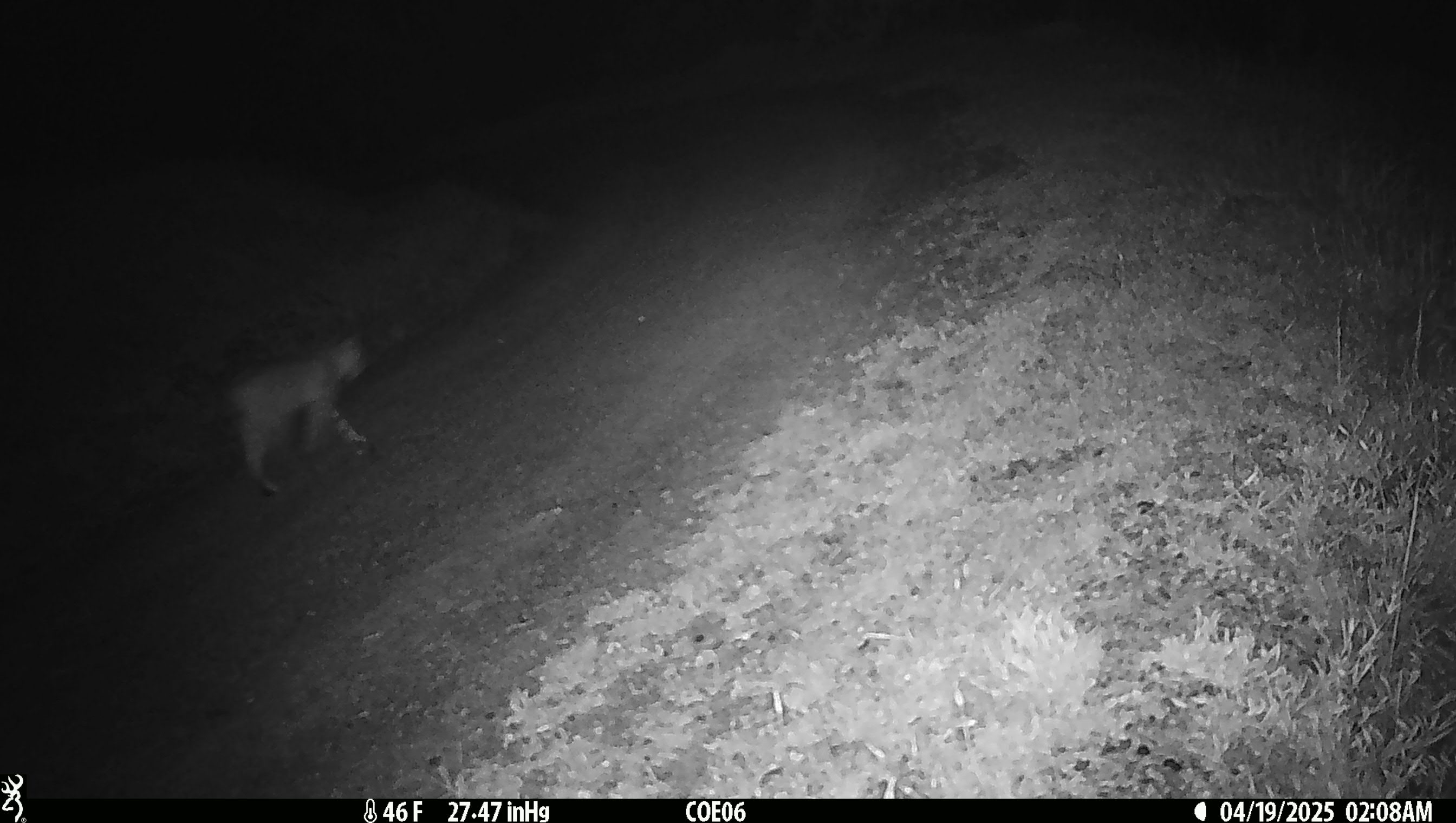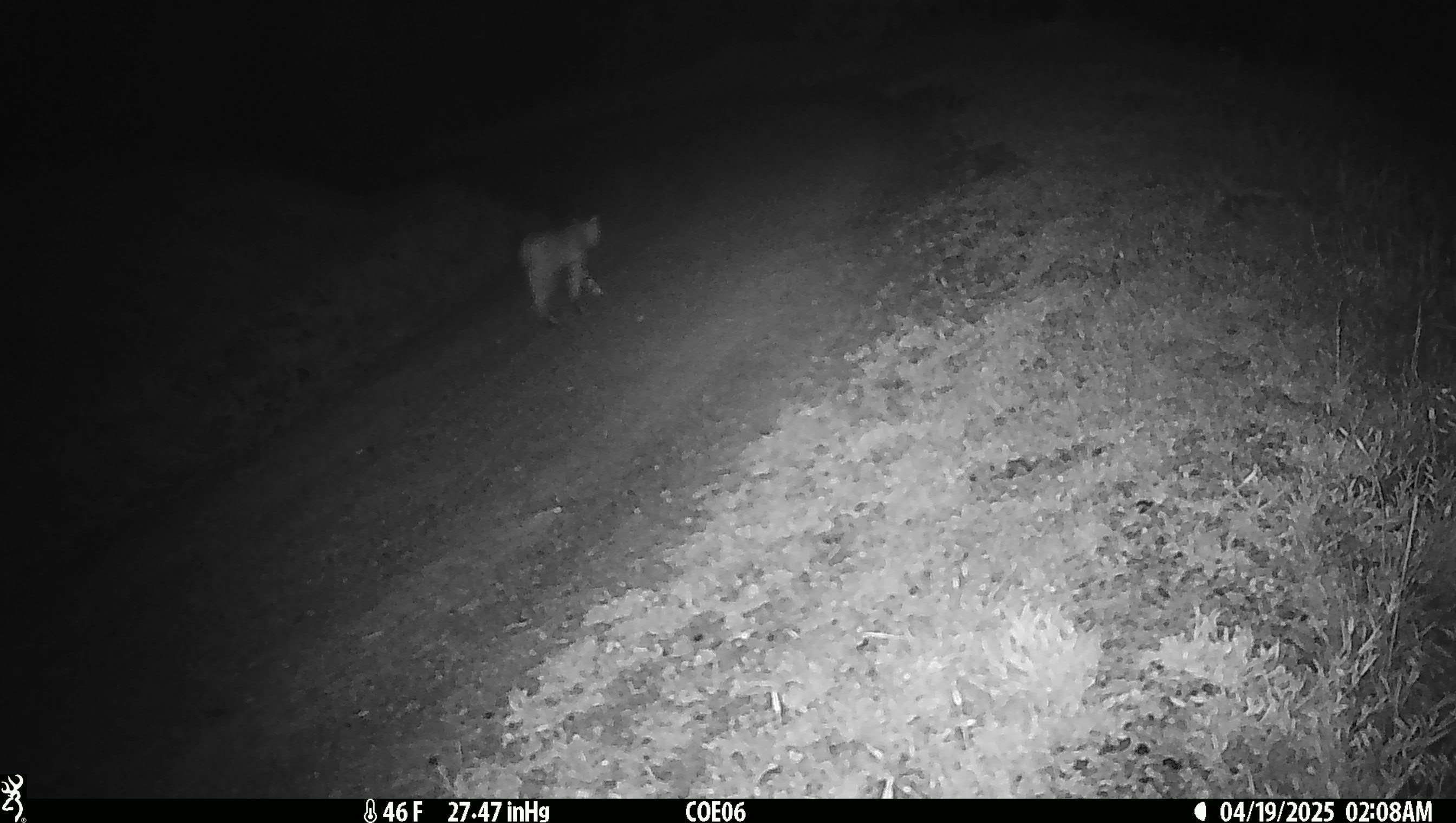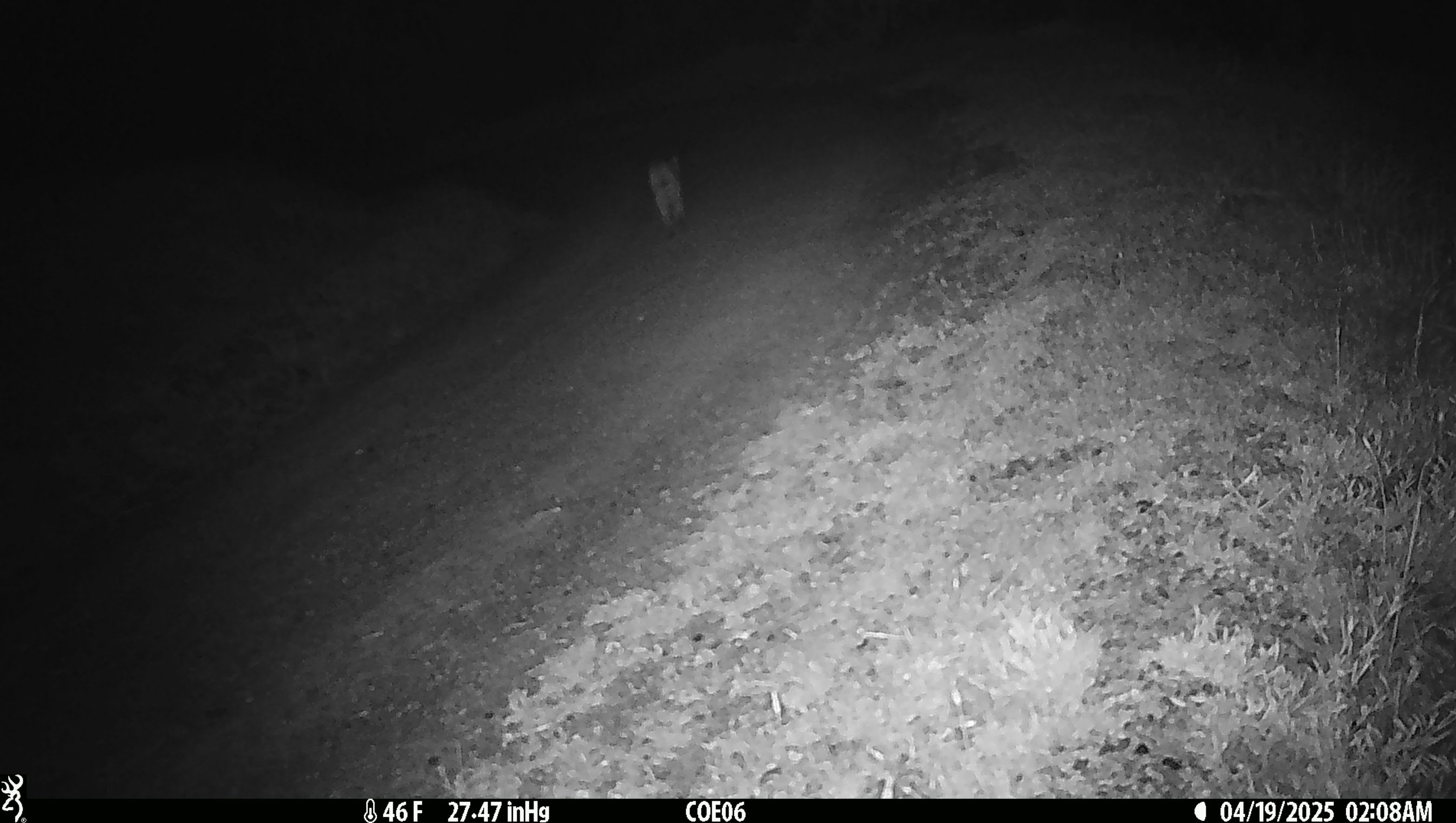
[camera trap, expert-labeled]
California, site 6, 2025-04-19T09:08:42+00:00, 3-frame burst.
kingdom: Animalia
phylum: Chordata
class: Mammalia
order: Carnivora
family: Felidae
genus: Lynx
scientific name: Lynx rufus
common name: bobcat